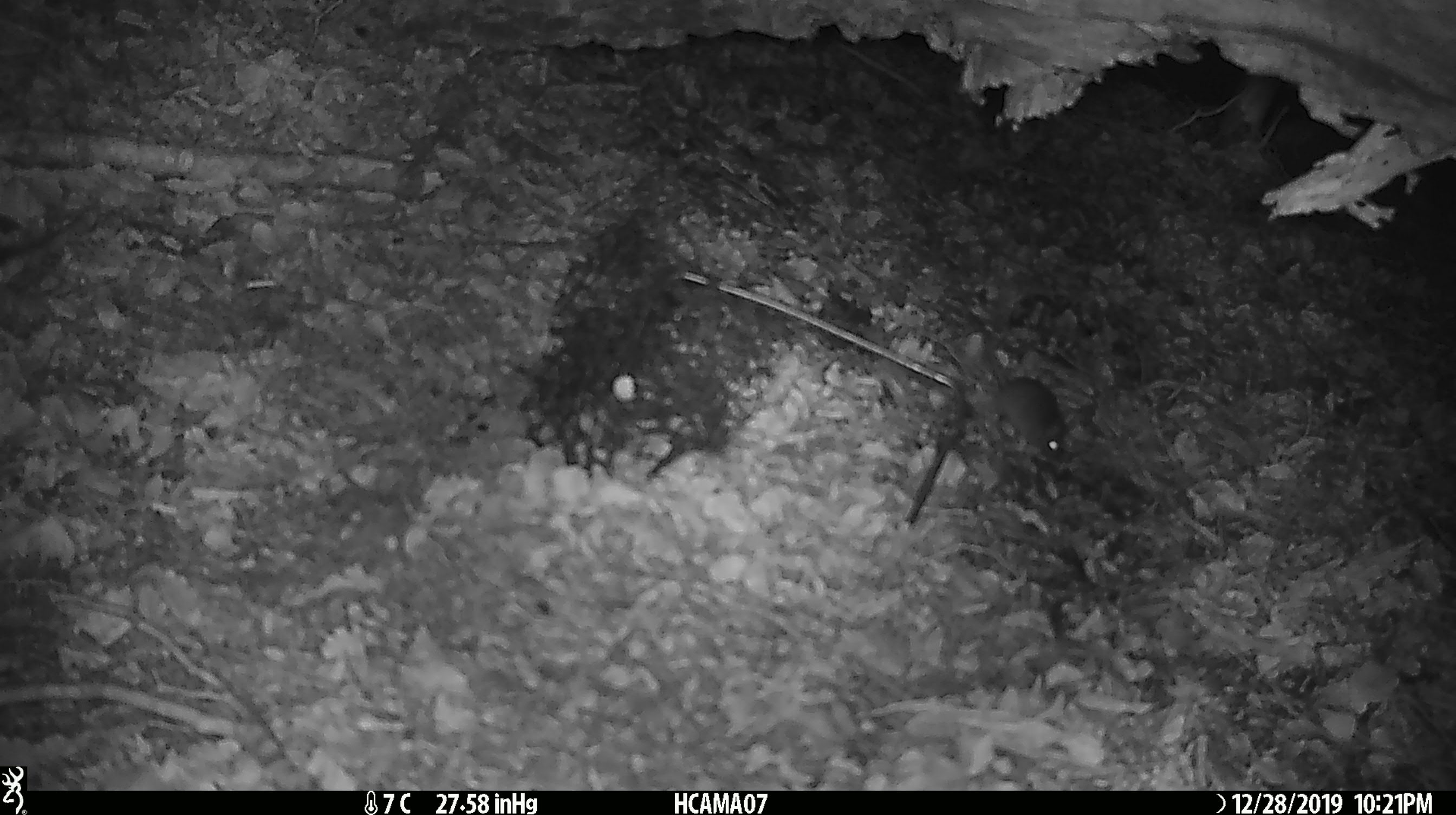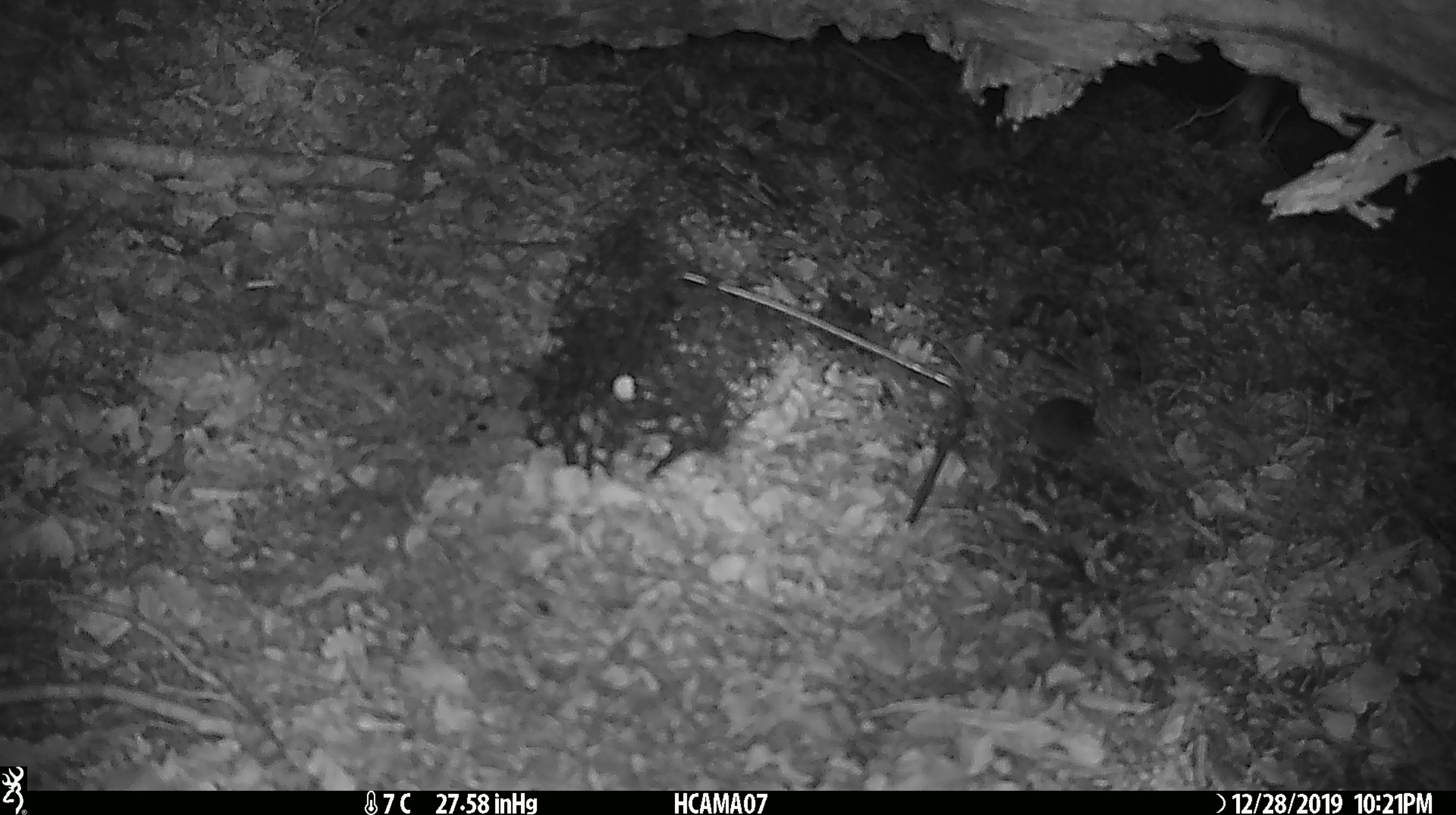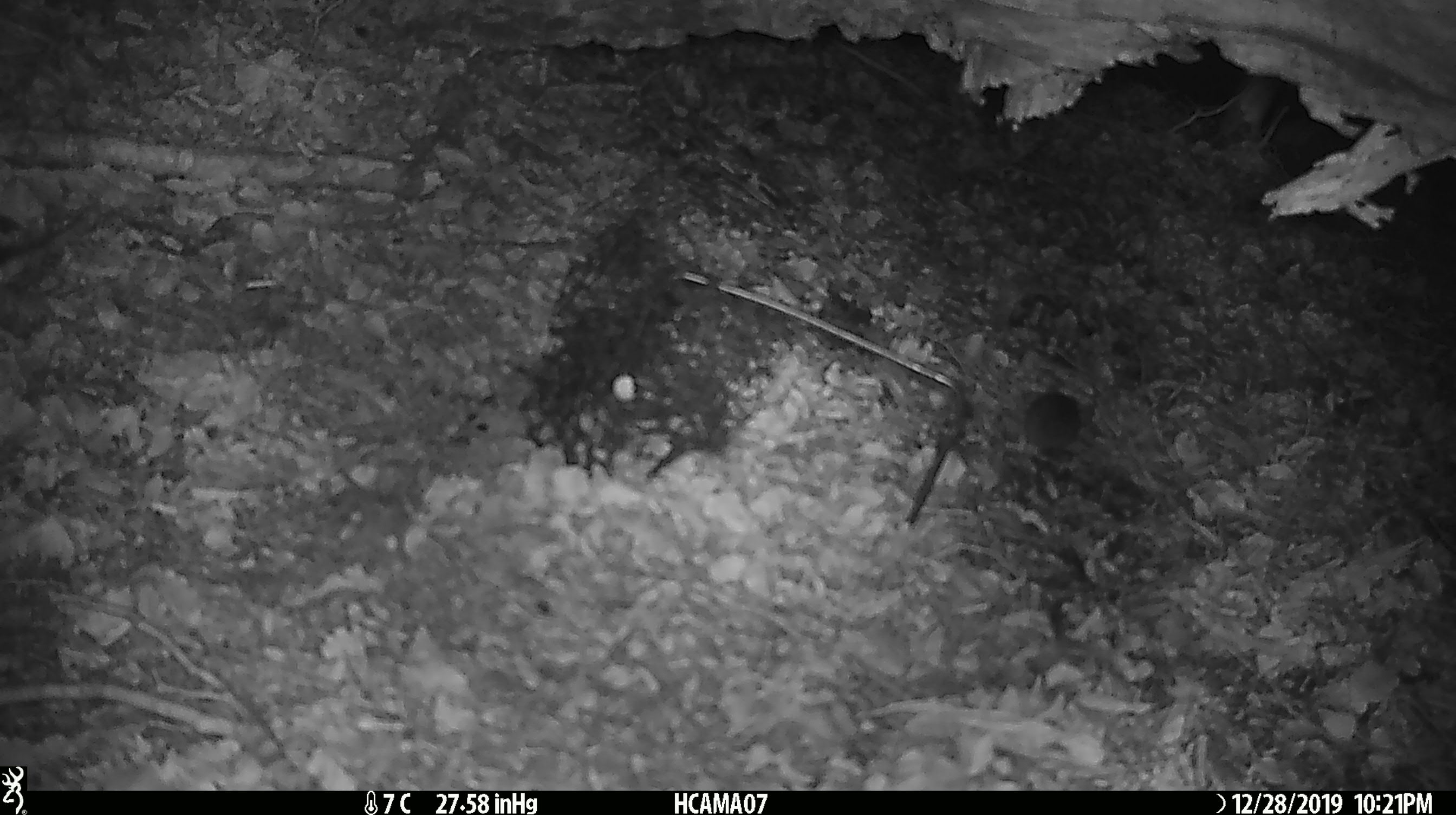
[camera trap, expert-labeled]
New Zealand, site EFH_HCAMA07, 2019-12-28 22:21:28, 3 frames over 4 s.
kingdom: Animalia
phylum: Chordata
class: Mammalia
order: Rodentia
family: Muridae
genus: Mus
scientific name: Mus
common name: mouse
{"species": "mouse (Mus)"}